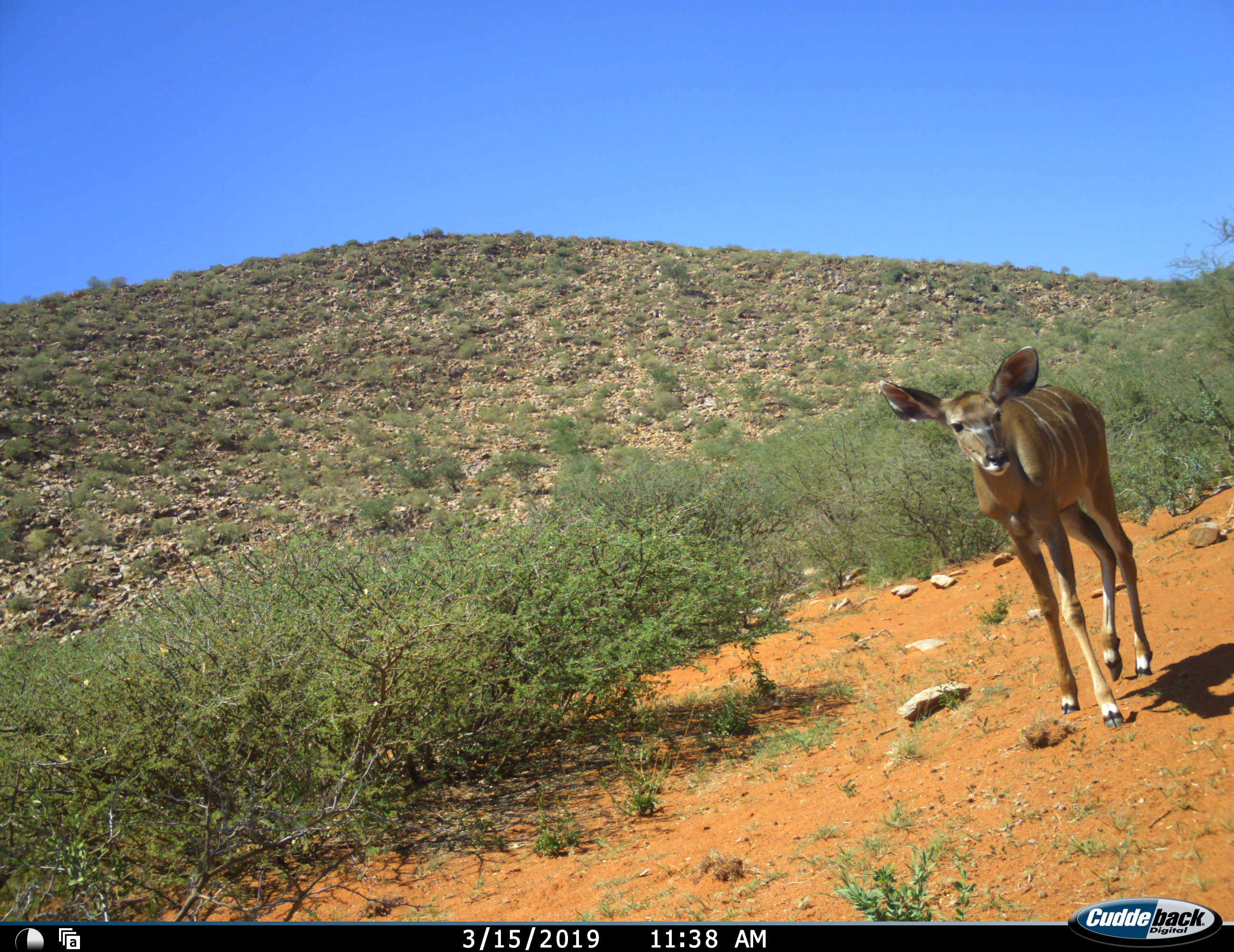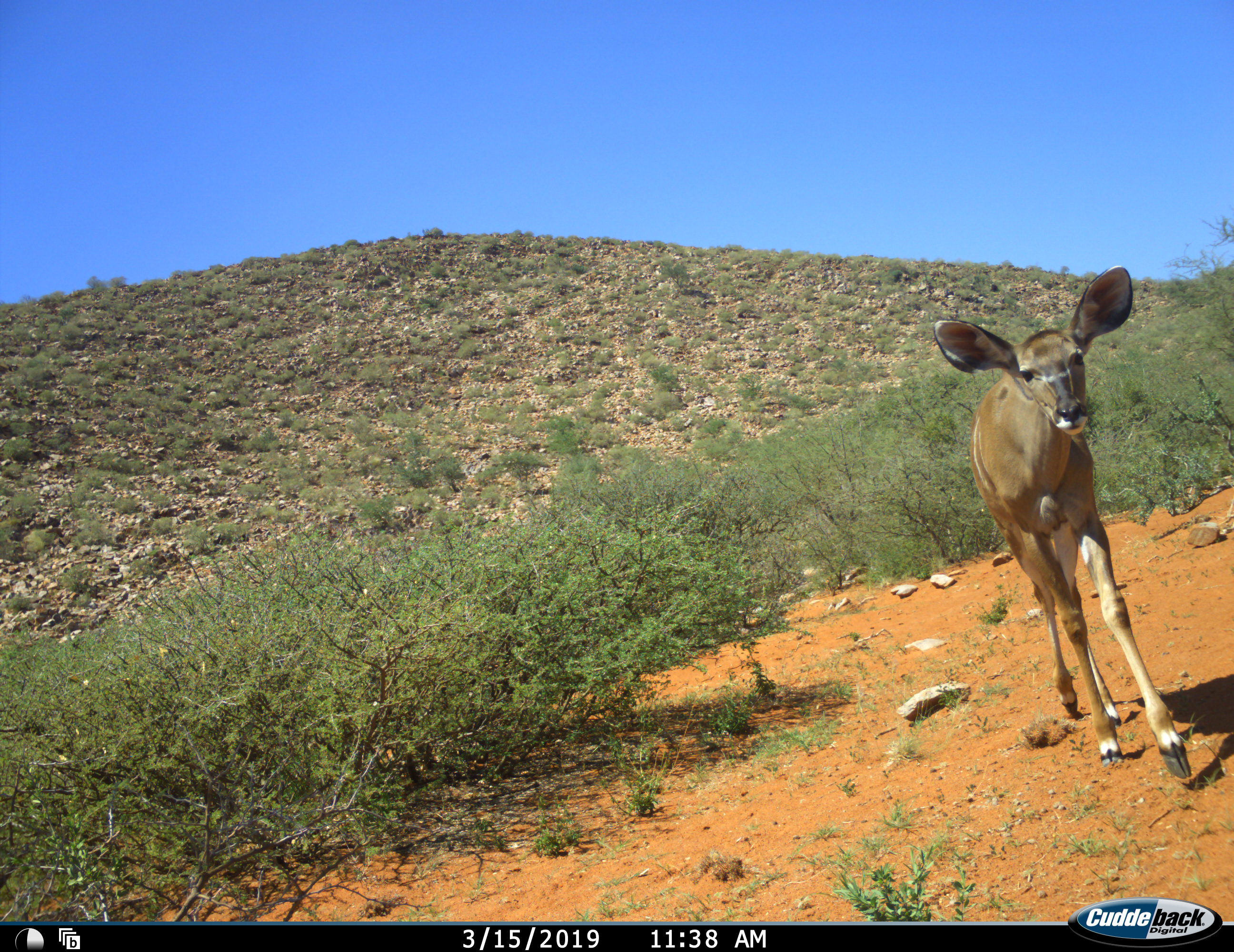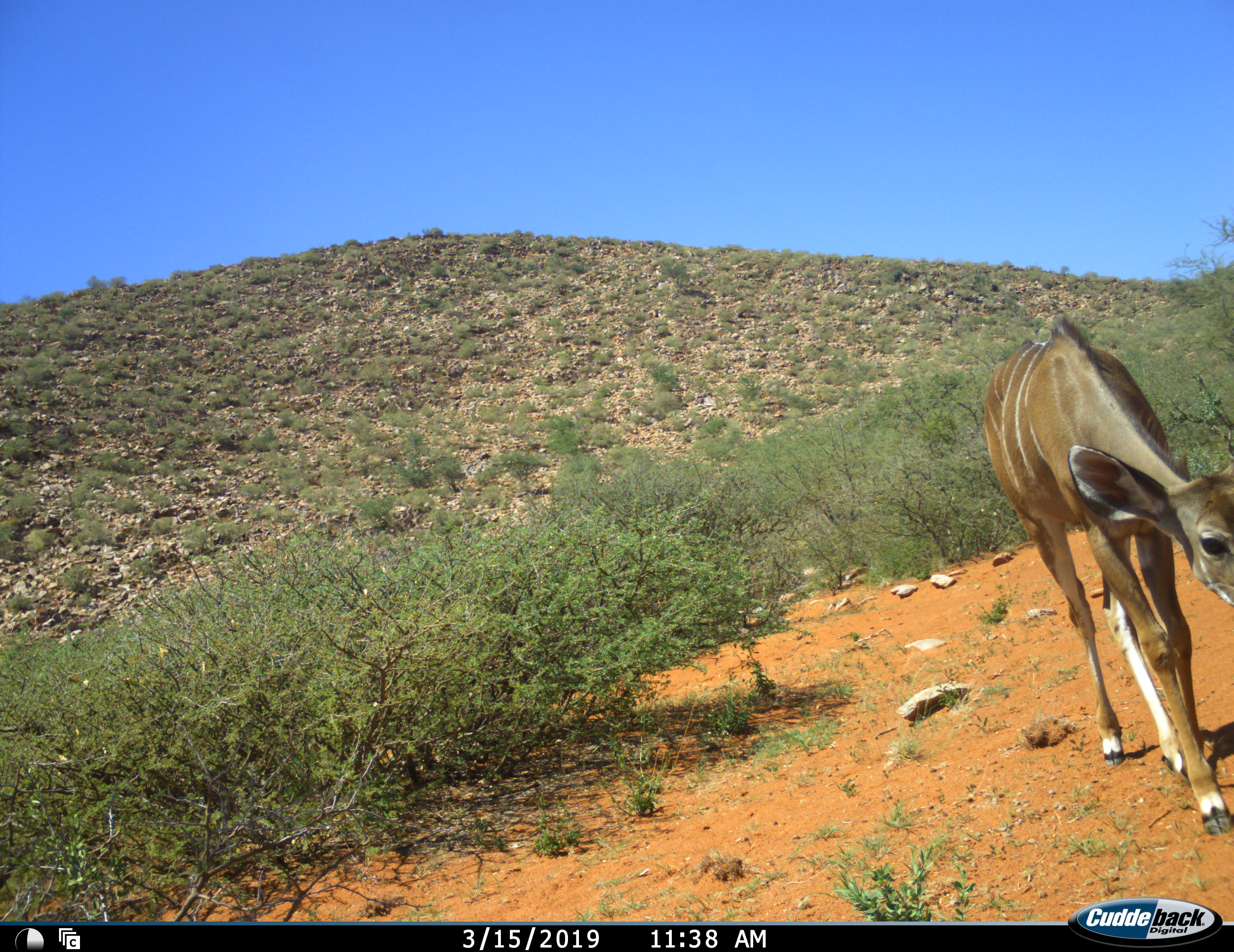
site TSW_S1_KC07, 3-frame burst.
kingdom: Animalia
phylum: Chordata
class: Mammalia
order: Artiodactyla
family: Bovidae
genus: Tragelaphus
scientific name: Tragelaphus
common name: kudu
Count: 1.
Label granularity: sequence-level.